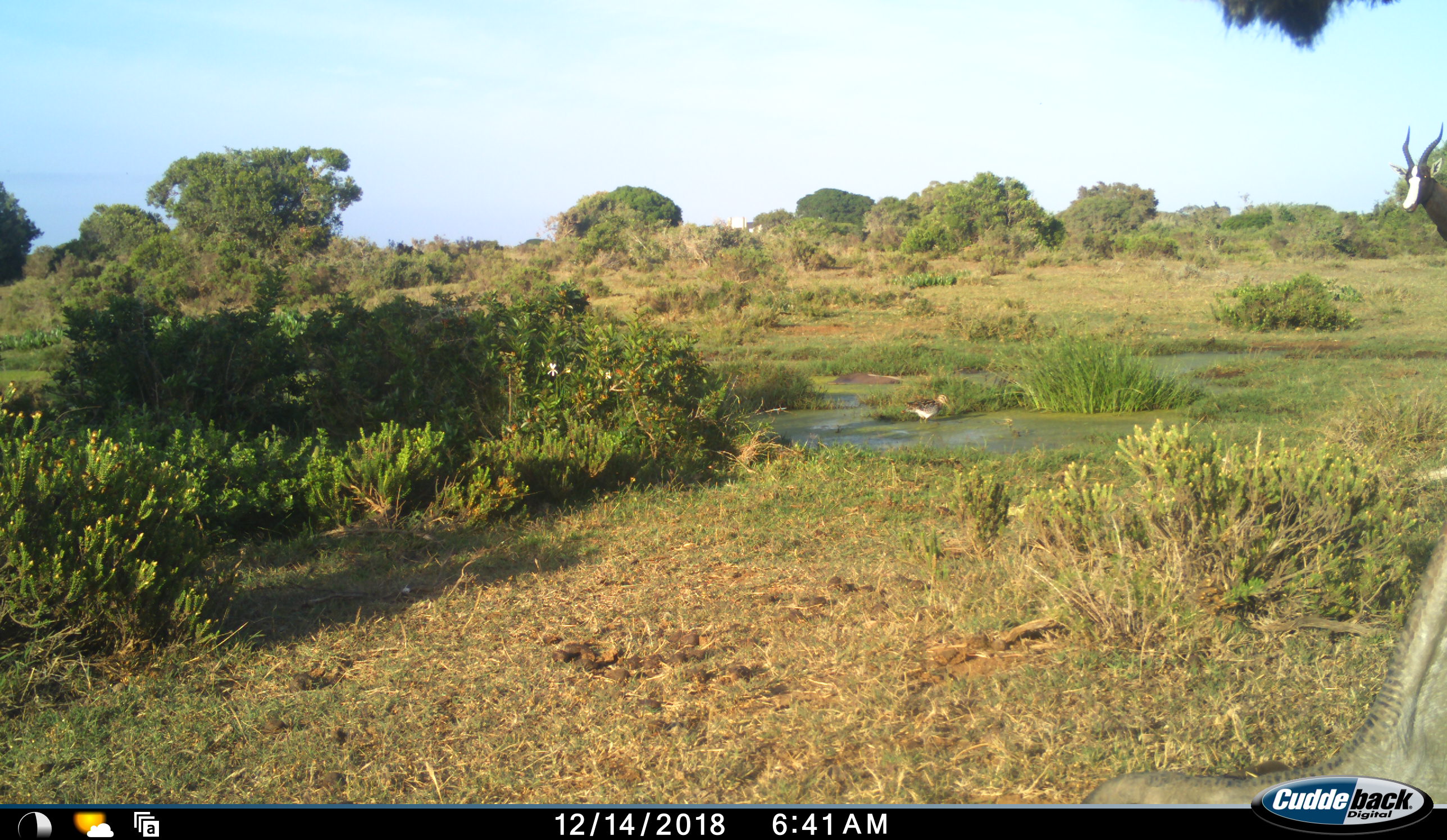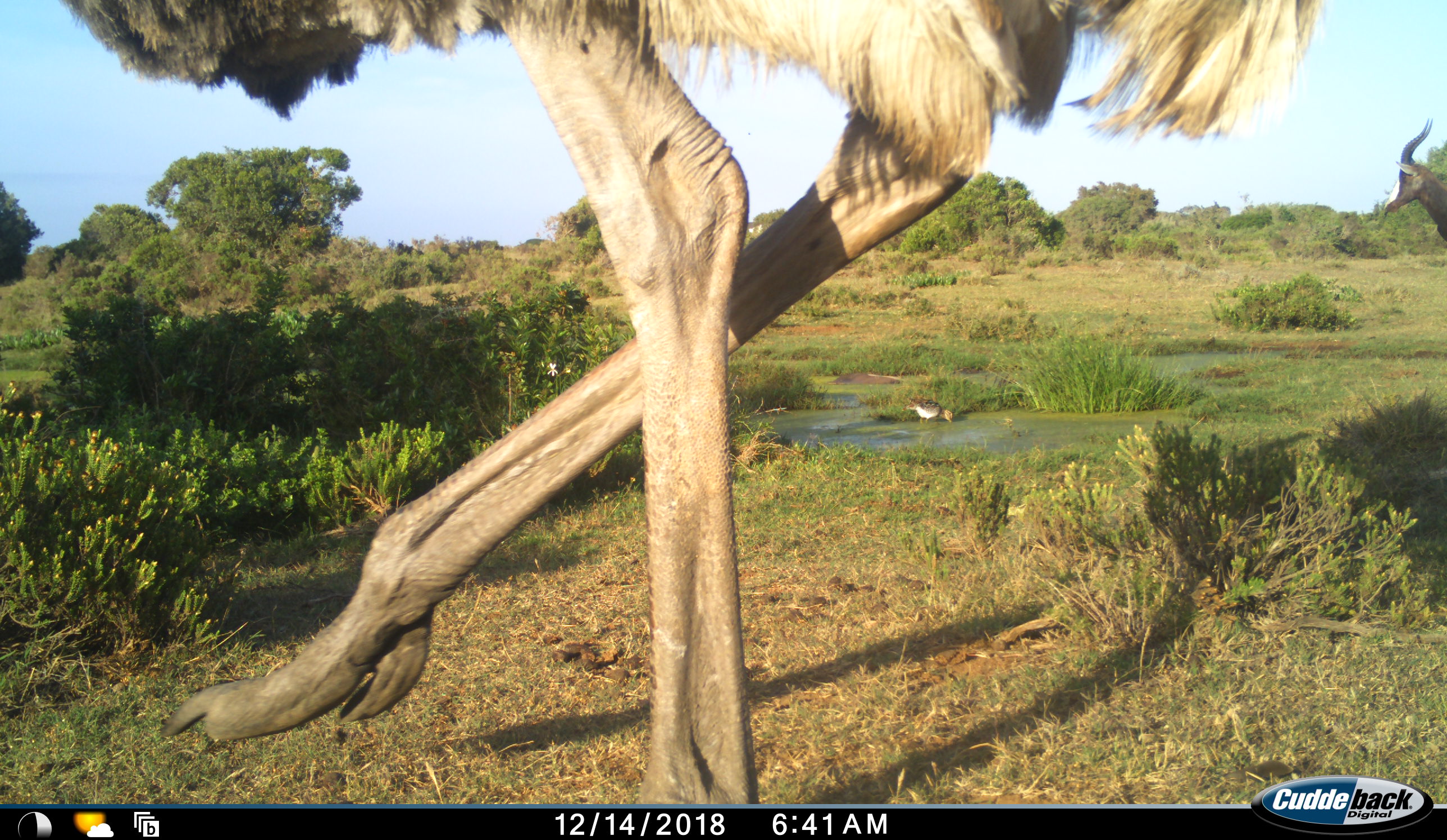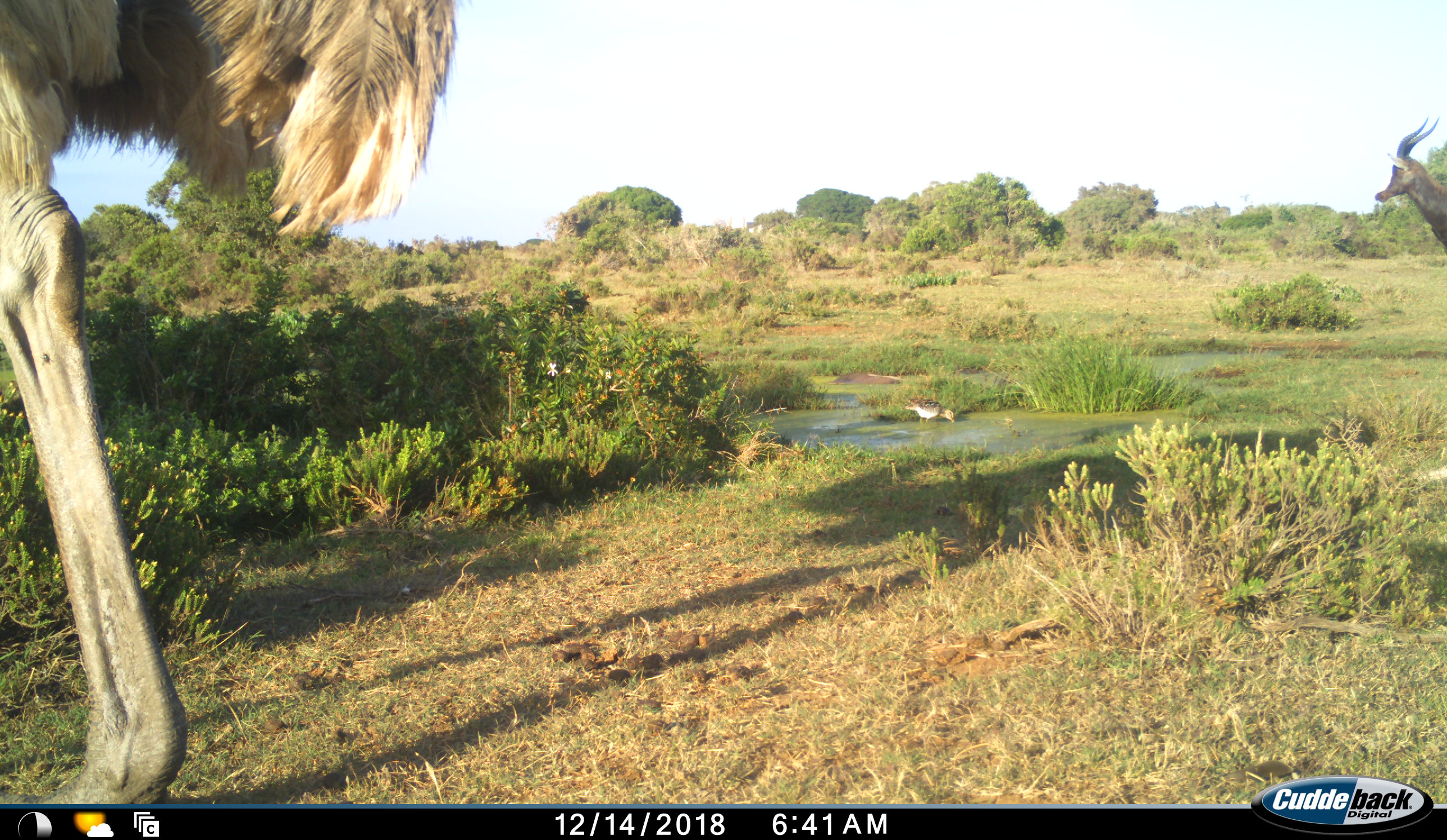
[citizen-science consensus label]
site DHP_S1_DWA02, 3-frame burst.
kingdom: Animalia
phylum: Chordata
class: Aves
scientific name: Aves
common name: bird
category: birdother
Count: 1.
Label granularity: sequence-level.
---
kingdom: Animalia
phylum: Chordata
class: Mammalia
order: Artiodactyla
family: Bovidae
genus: Damaliscus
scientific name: Damaliscus pygargus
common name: bontebok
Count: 1.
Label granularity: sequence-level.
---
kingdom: Animalia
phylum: Chordata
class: Aves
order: Struthioniformes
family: Struthionidae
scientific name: Struthionidae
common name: ostrich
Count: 1.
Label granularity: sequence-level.